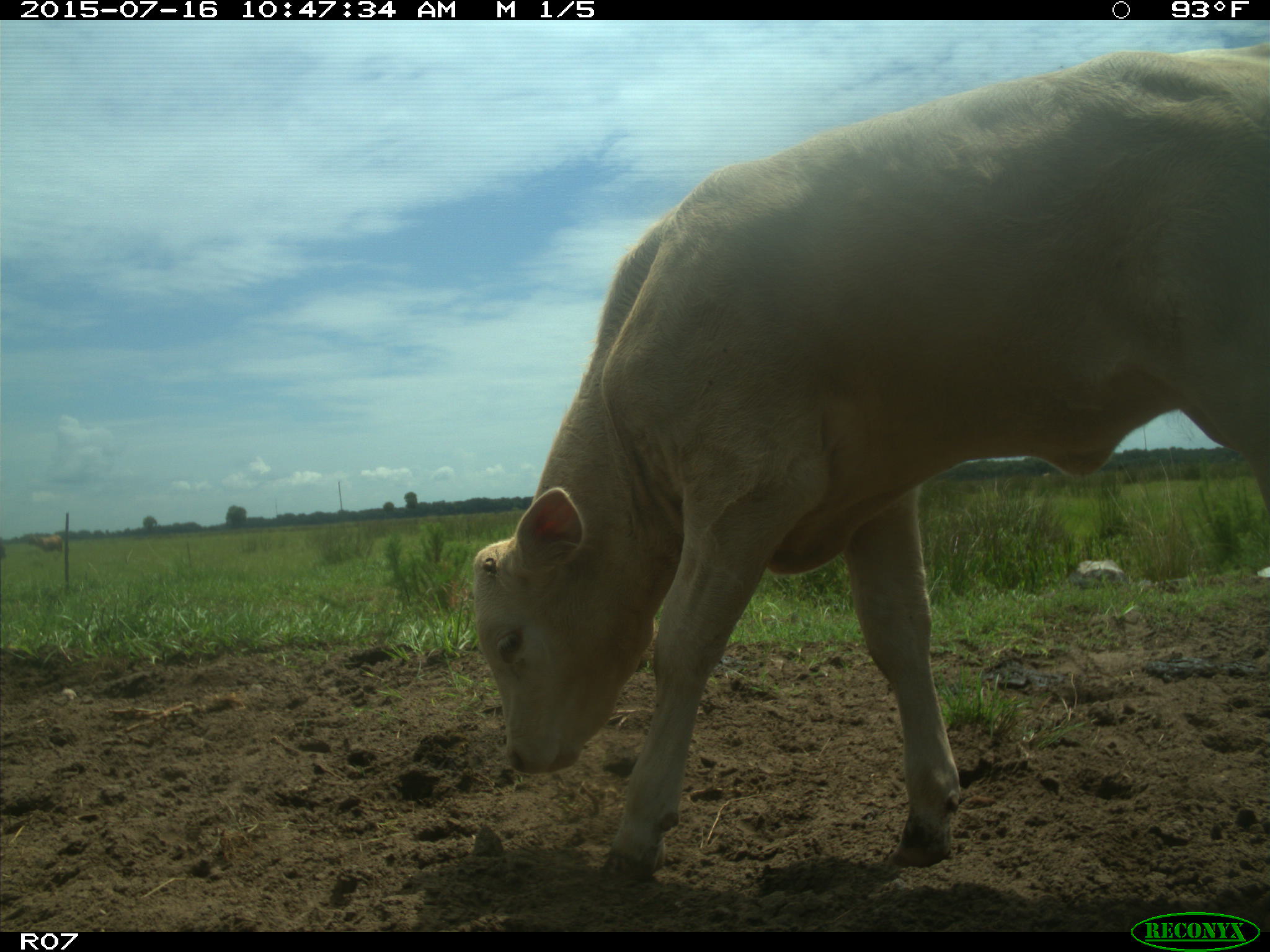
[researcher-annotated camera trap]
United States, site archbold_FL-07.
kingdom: Animalia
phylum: Chordata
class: Mammalia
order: Artiodactyla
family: Bovidae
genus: Bos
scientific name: Bos taurus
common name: domestic cow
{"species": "Bos taurus (domestic cow)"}